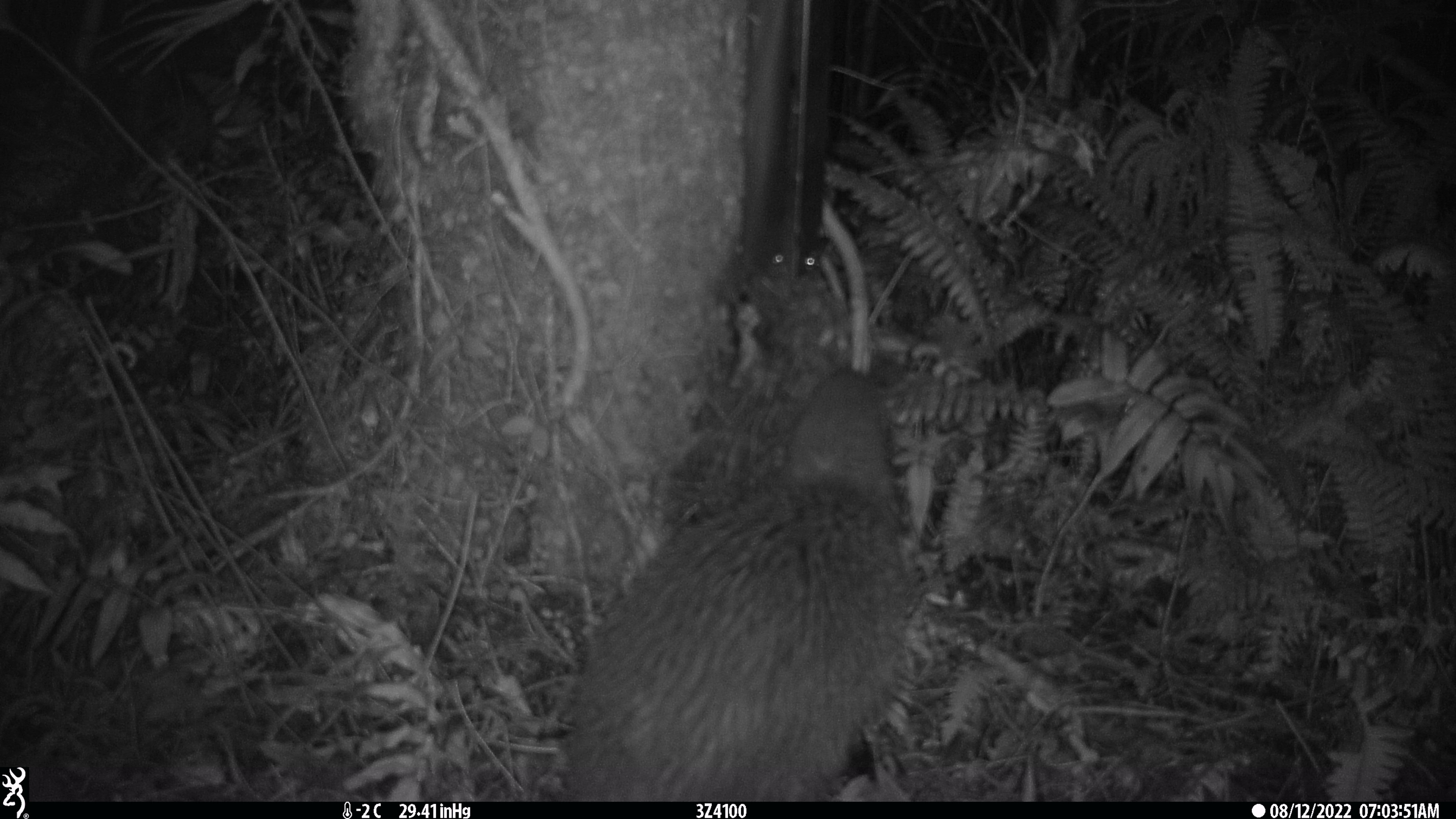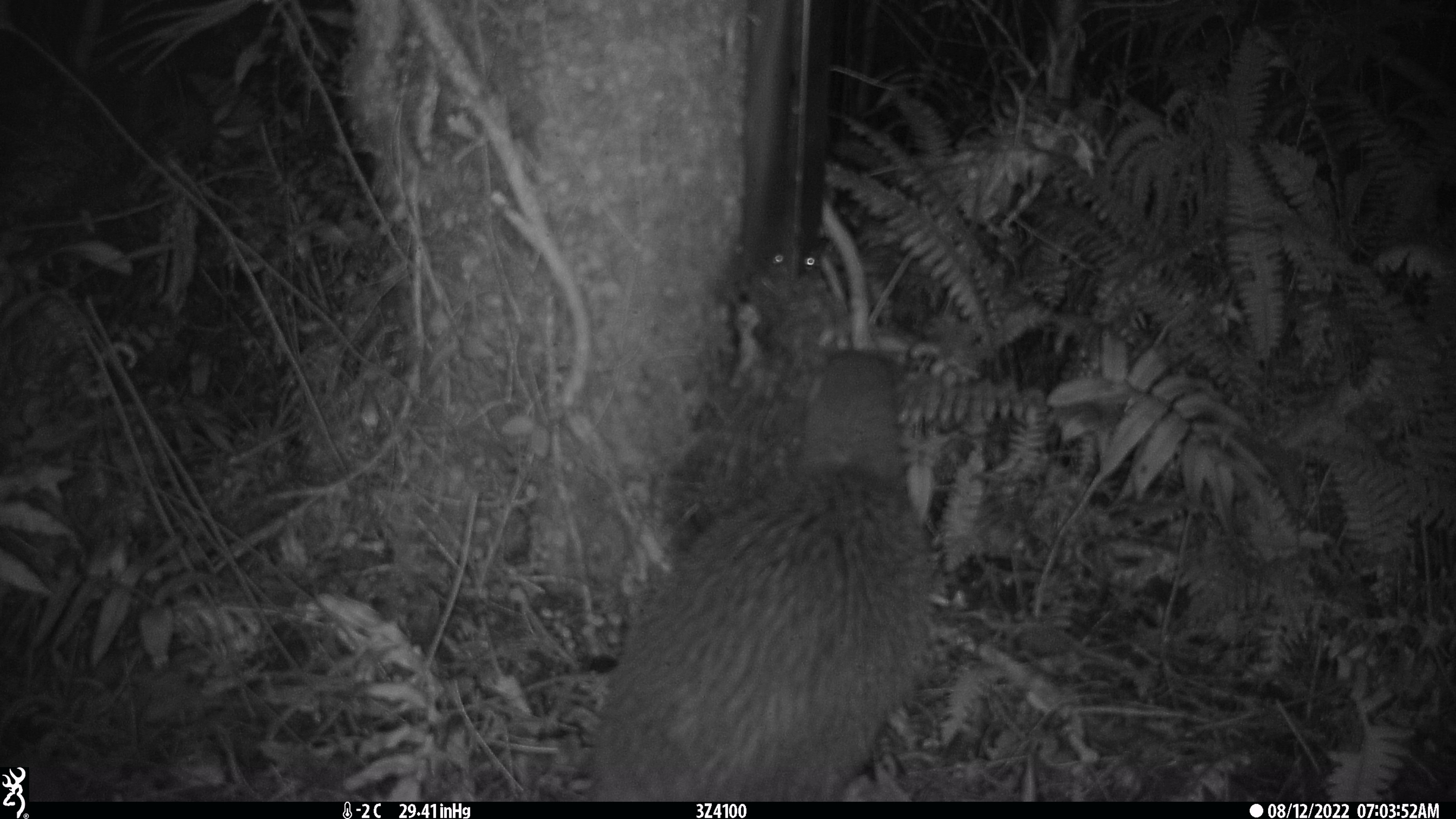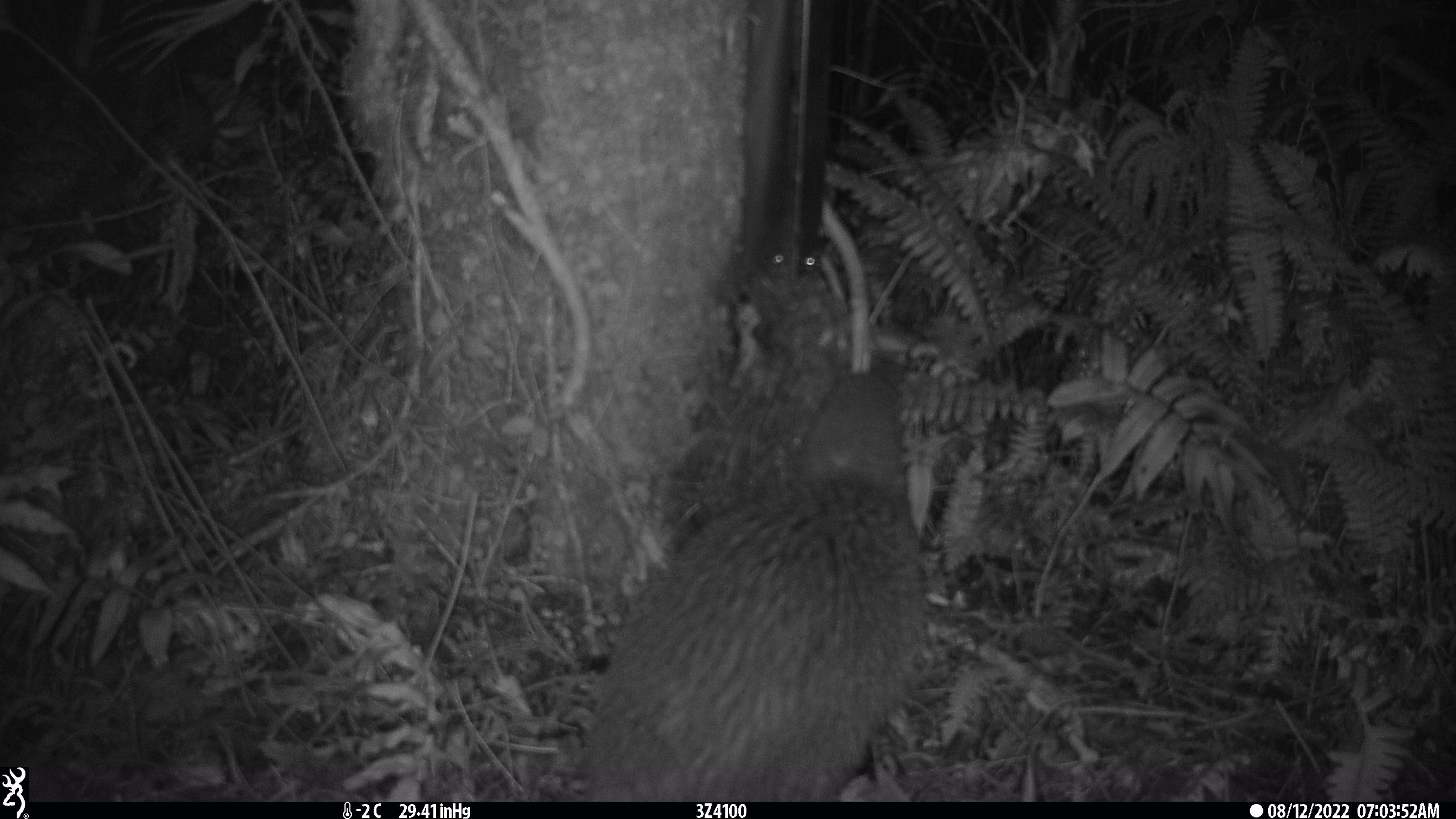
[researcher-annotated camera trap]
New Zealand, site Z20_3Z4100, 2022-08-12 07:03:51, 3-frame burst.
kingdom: Animalia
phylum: Chordata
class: Aves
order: Apterygiformes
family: Apterygidae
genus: Apteryx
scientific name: Apteryx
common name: kiwi